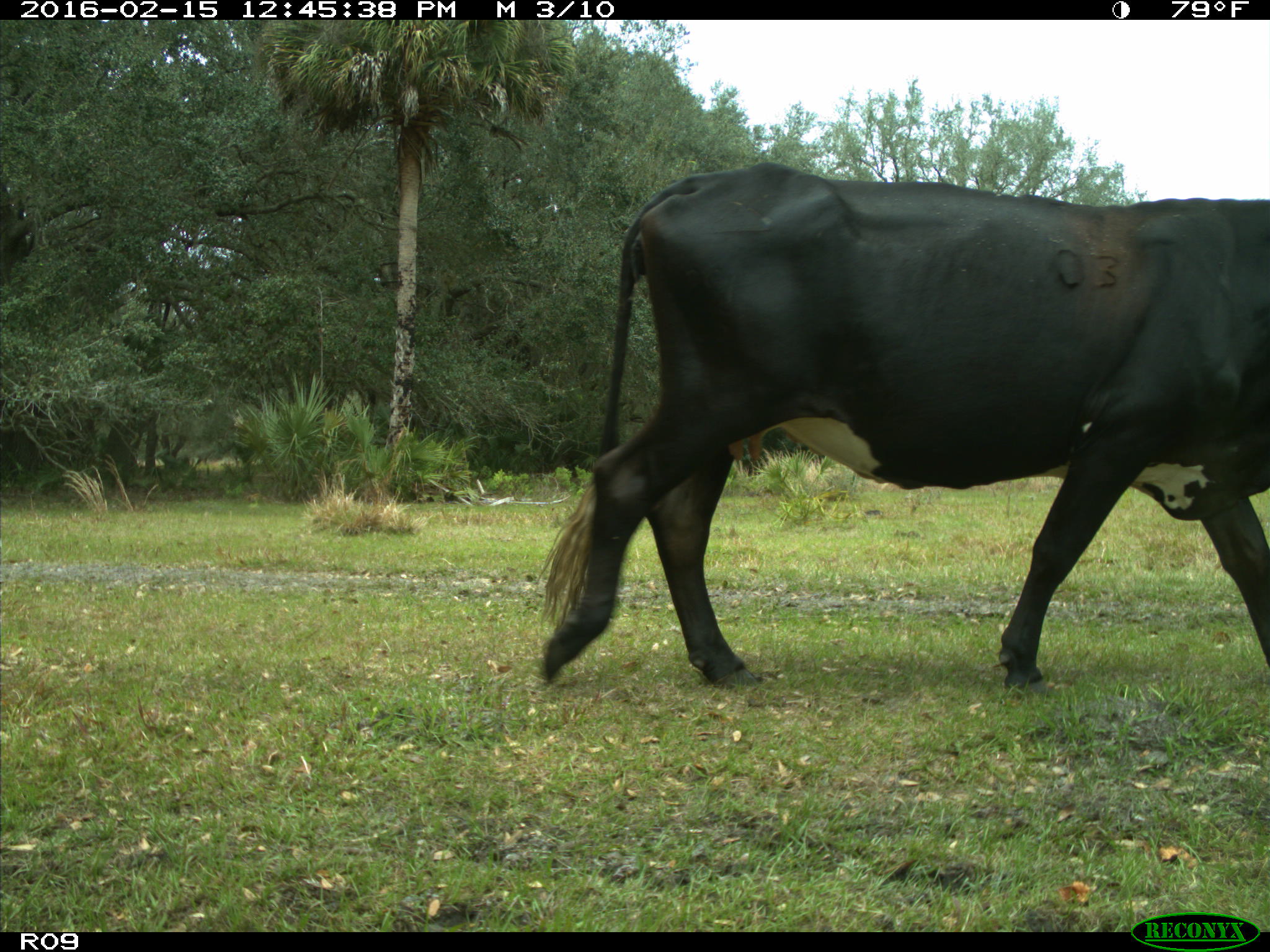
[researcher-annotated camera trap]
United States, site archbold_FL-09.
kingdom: Animalia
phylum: Chordata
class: Mammalia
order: Artiodactyla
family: Bovidae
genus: Bos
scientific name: Bos taurus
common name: domestic cow